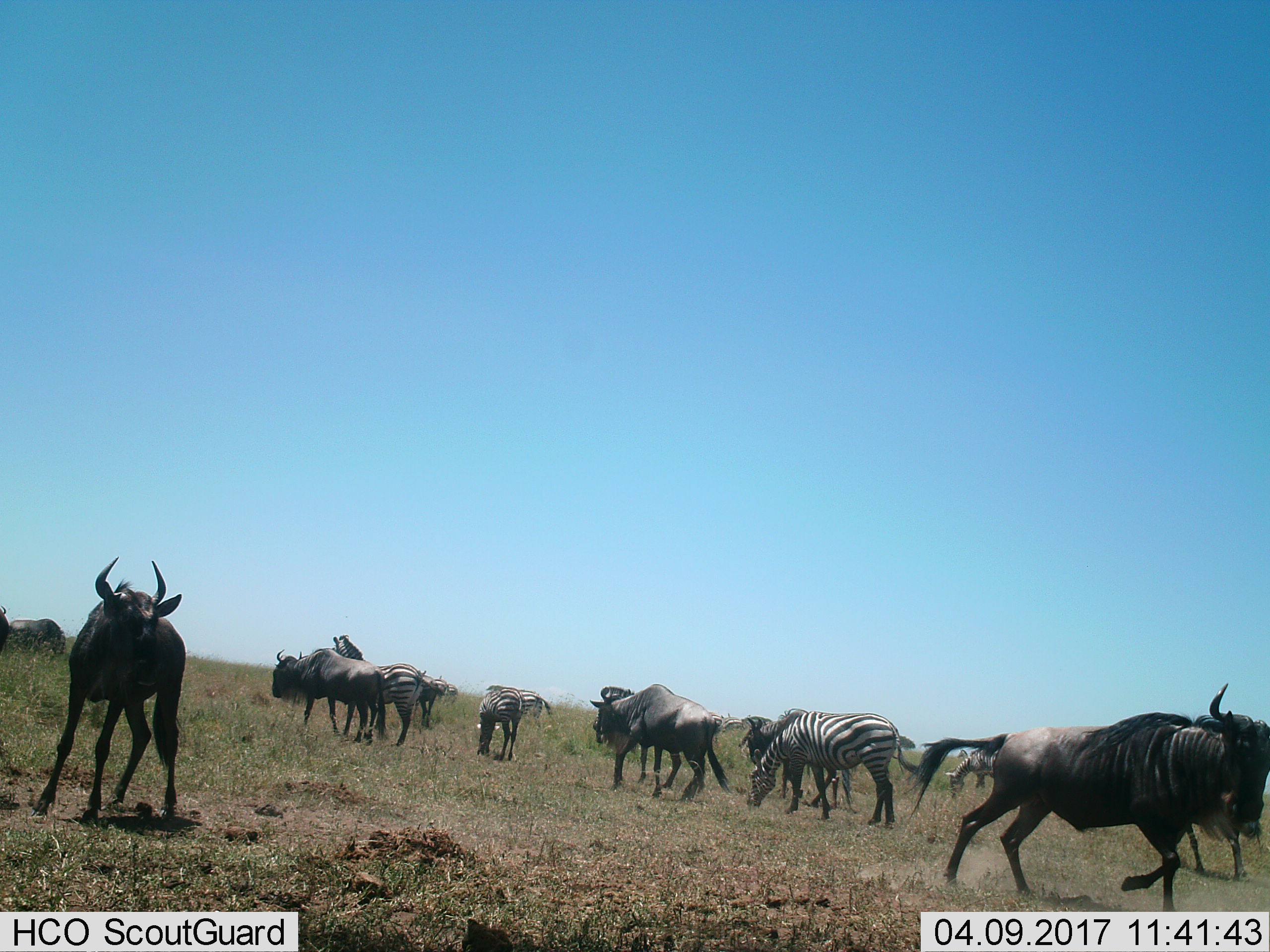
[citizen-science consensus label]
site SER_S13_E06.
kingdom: Animalia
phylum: Chordata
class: Mammalia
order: Artiodactyla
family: Bovidae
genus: Connochaetes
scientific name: Connochaetes taurinus taurinus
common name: blue wildebeest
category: wildebeestblue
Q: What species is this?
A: Wildebeestblue (blue wildebeest) (Connochaetes taurinus taurinus).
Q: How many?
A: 7.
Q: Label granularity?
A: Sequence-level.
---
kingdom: Animalia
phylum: Chordata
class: Mammalia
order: Perissodactyla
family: Equidae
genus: Equus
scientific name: Equus quagga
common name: plains zebra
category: zebraplains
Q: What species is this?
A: Zebraplains (plains zebra) (Equus quagga).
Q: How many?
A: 9.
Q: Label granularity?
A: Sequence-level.